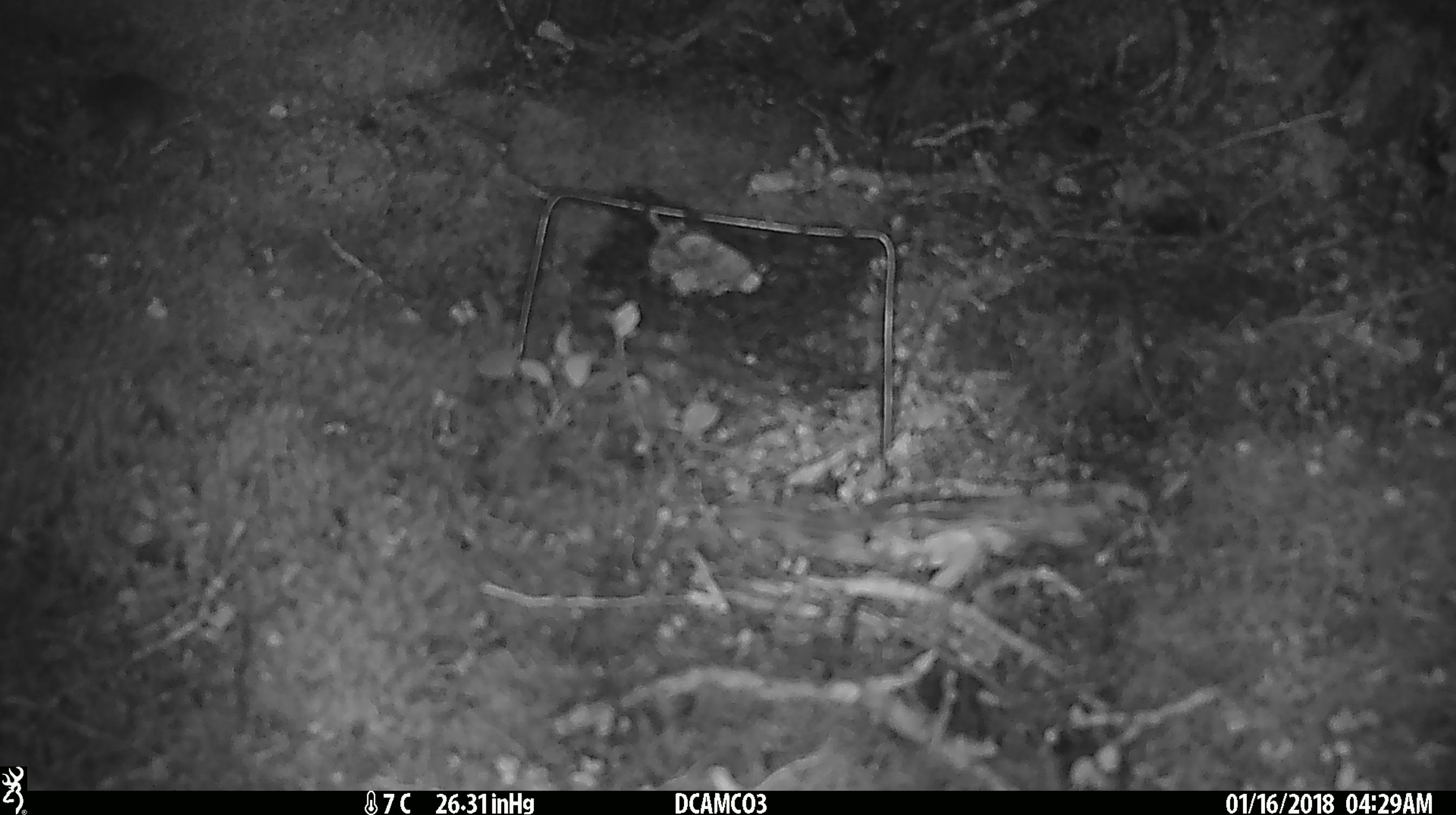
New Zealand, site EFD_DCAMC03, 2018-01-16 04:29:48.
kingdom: Animalia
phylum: Chordata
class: Mammalia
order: Rodentia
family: Muridae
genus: Mus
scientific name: Mus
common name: mouse